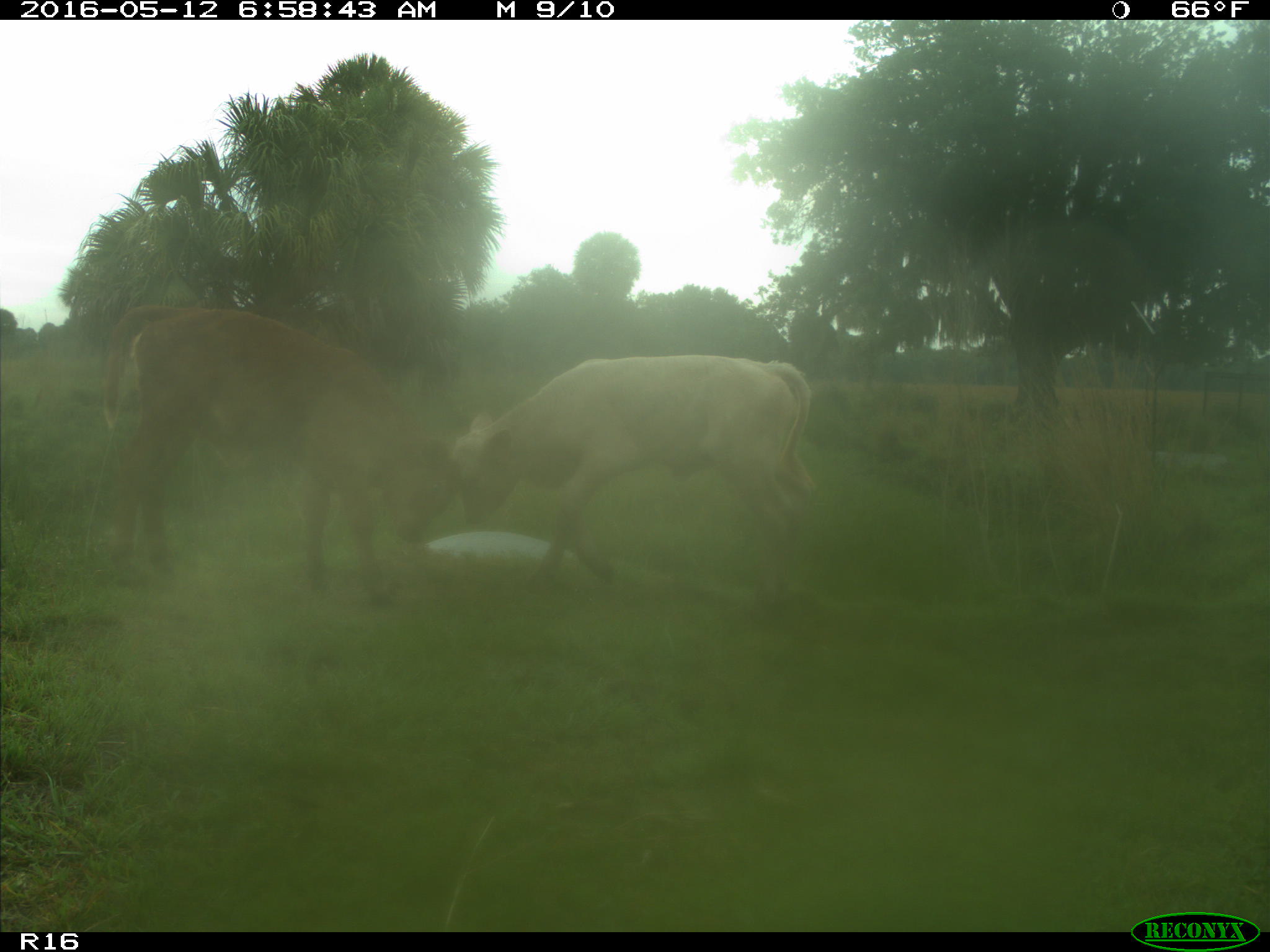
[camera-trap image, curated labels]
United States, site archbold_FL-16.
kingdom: Animalia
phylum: Chordata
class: Mammalia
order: Artiodactyla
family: Bovidae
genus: Bos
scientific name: Bos taurus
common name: domestic cow